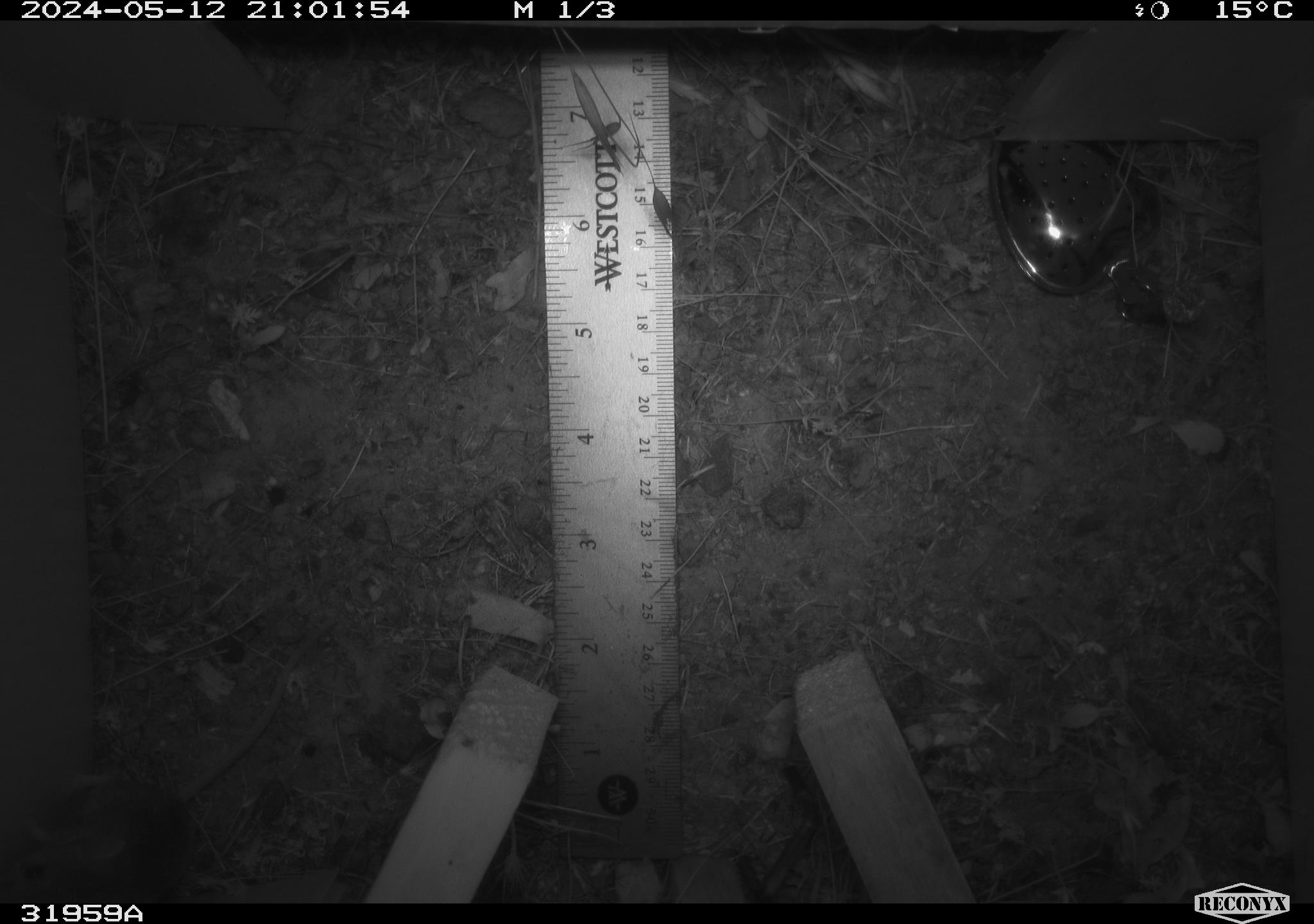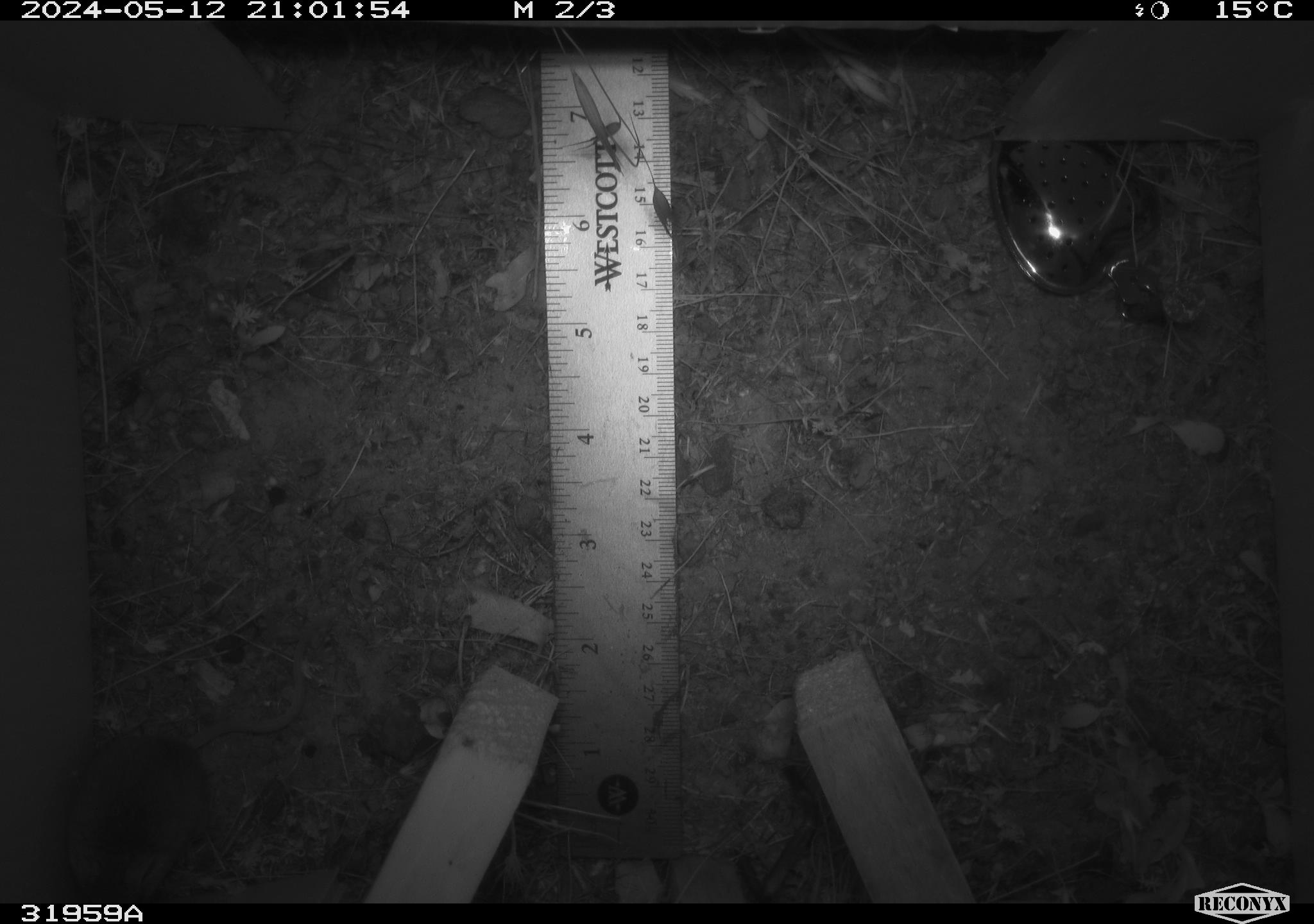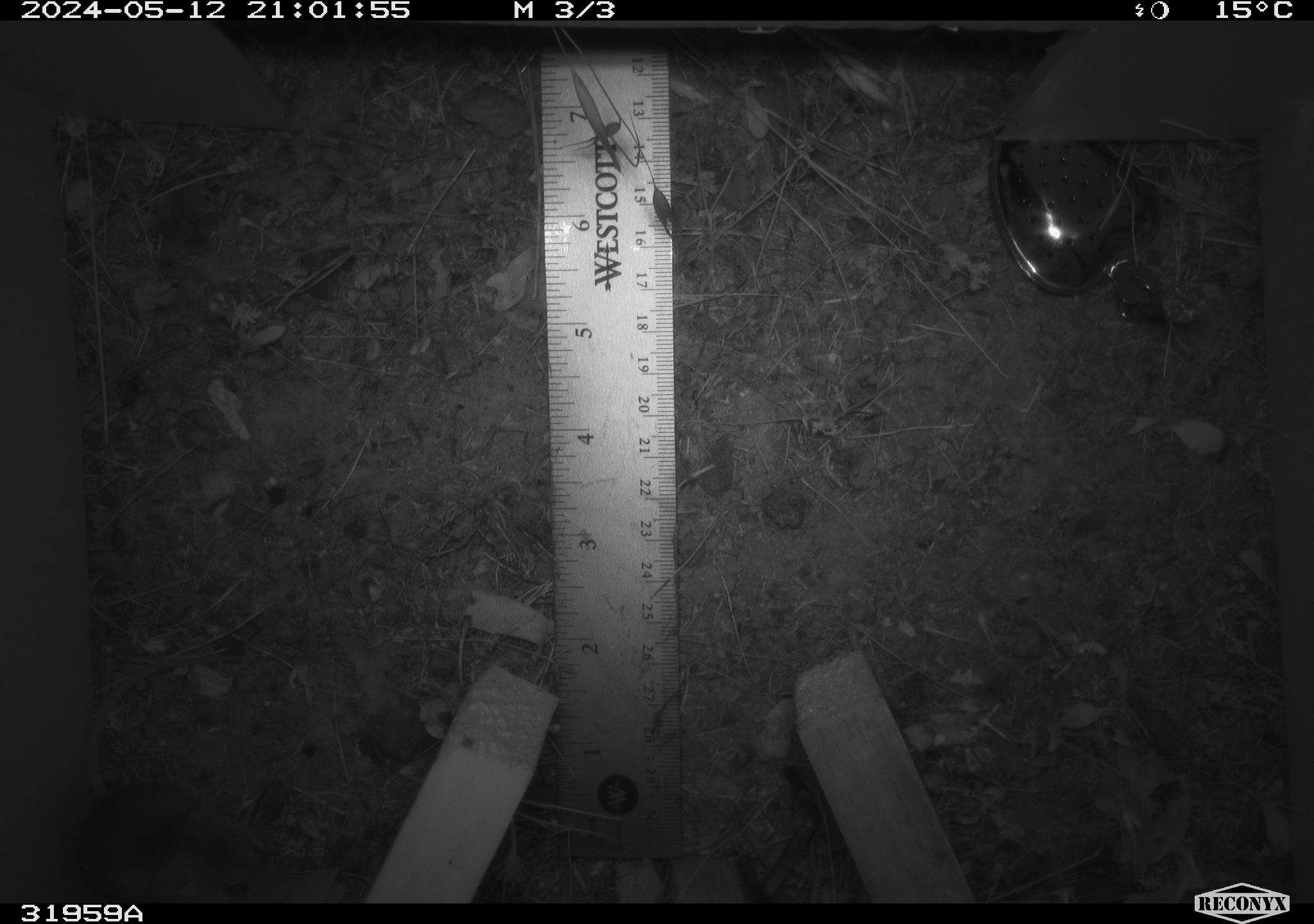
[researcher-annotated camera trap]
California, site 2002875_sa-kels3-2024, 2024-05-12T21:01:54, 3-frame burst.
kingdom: Animalia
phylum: Chordata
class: Mammalia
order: Rodentia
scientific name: Rodentia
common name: mouse species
Mouse species (Rodentia).